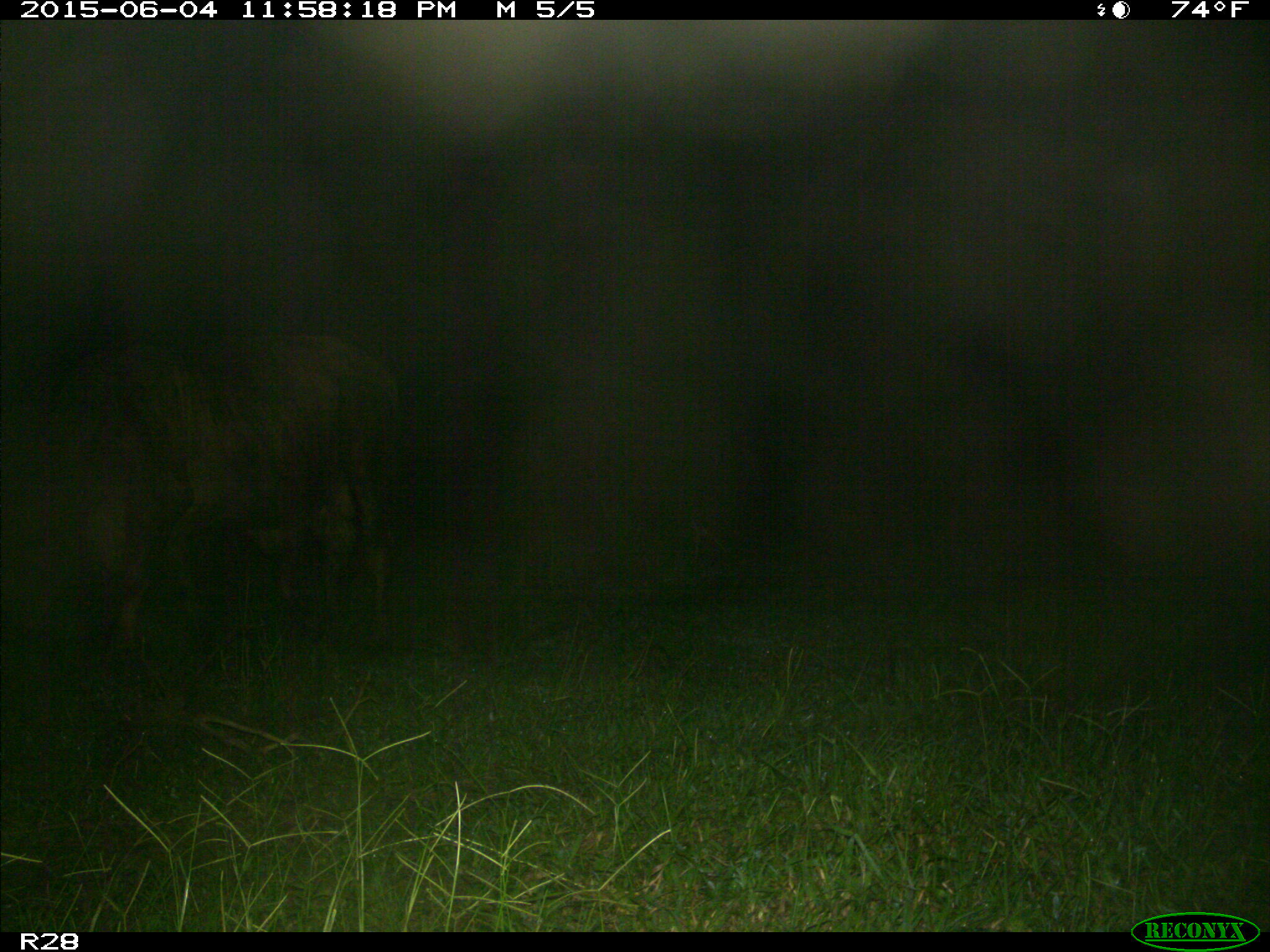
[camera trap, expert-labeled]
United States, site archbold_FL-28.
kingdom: Animalia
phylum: Chordata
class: Mammalia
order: Artiodactyla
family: Bovidae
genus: Bos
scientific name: Bos taurus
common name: domestic cow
Bos taurus (domestic cow).